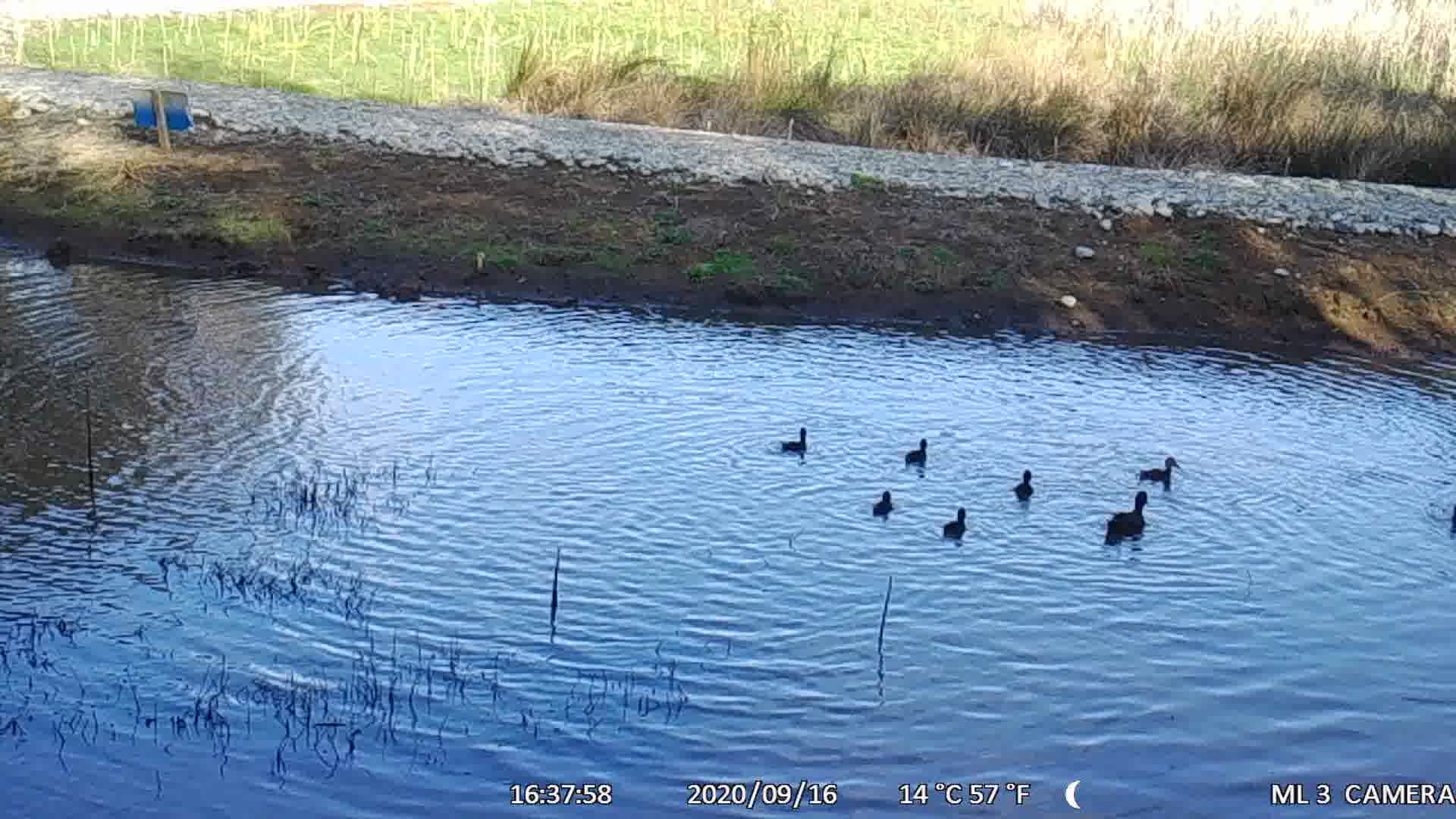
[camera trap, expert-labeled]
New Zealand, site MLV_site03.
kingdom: Animalia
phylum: Chordata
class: Aves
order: Anseriformes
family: Anatidae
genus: Anas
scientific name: Anas chlorotis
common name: brown teal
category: pateke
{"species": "pateke (brown teal) (Anas chlorotis)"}